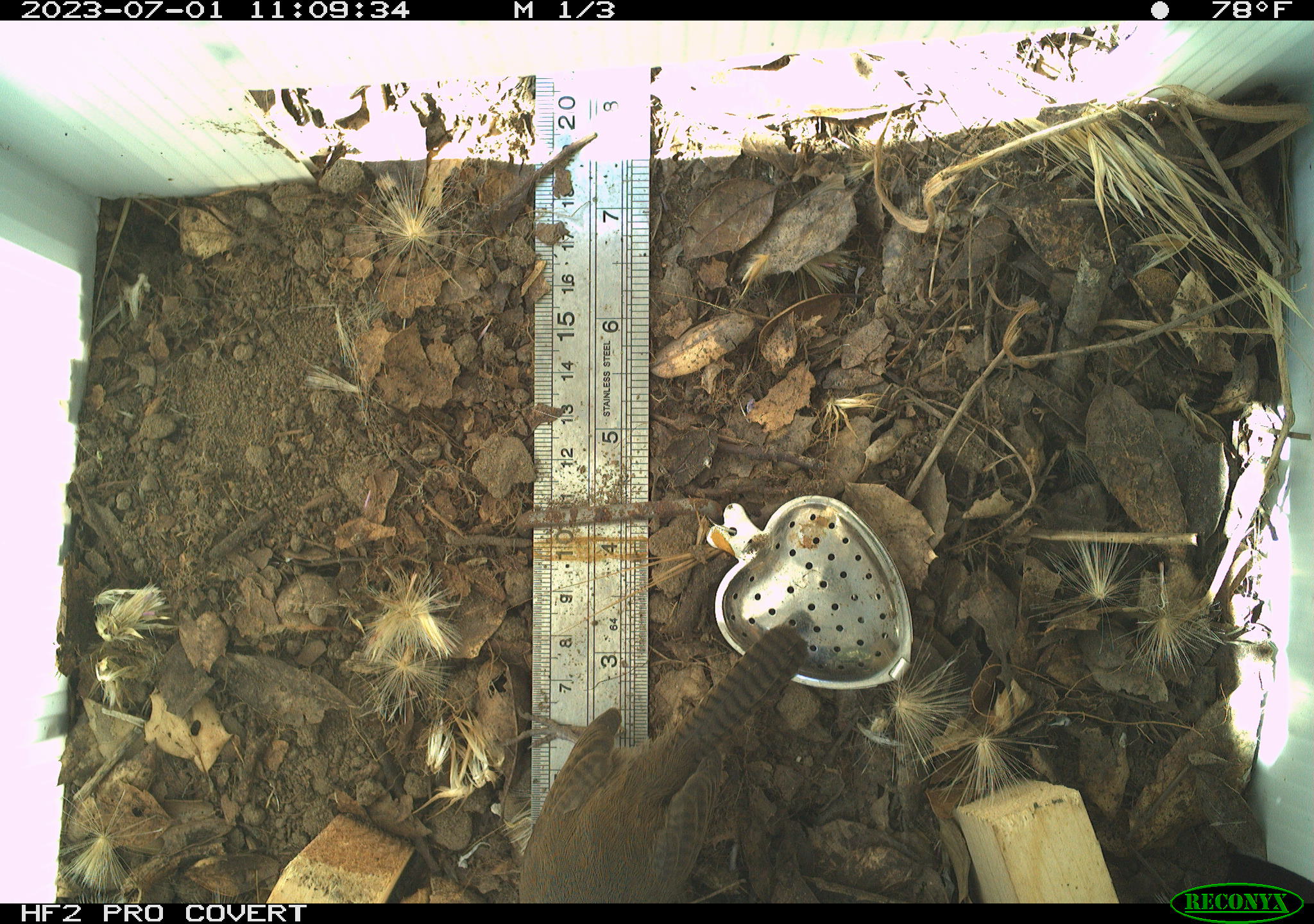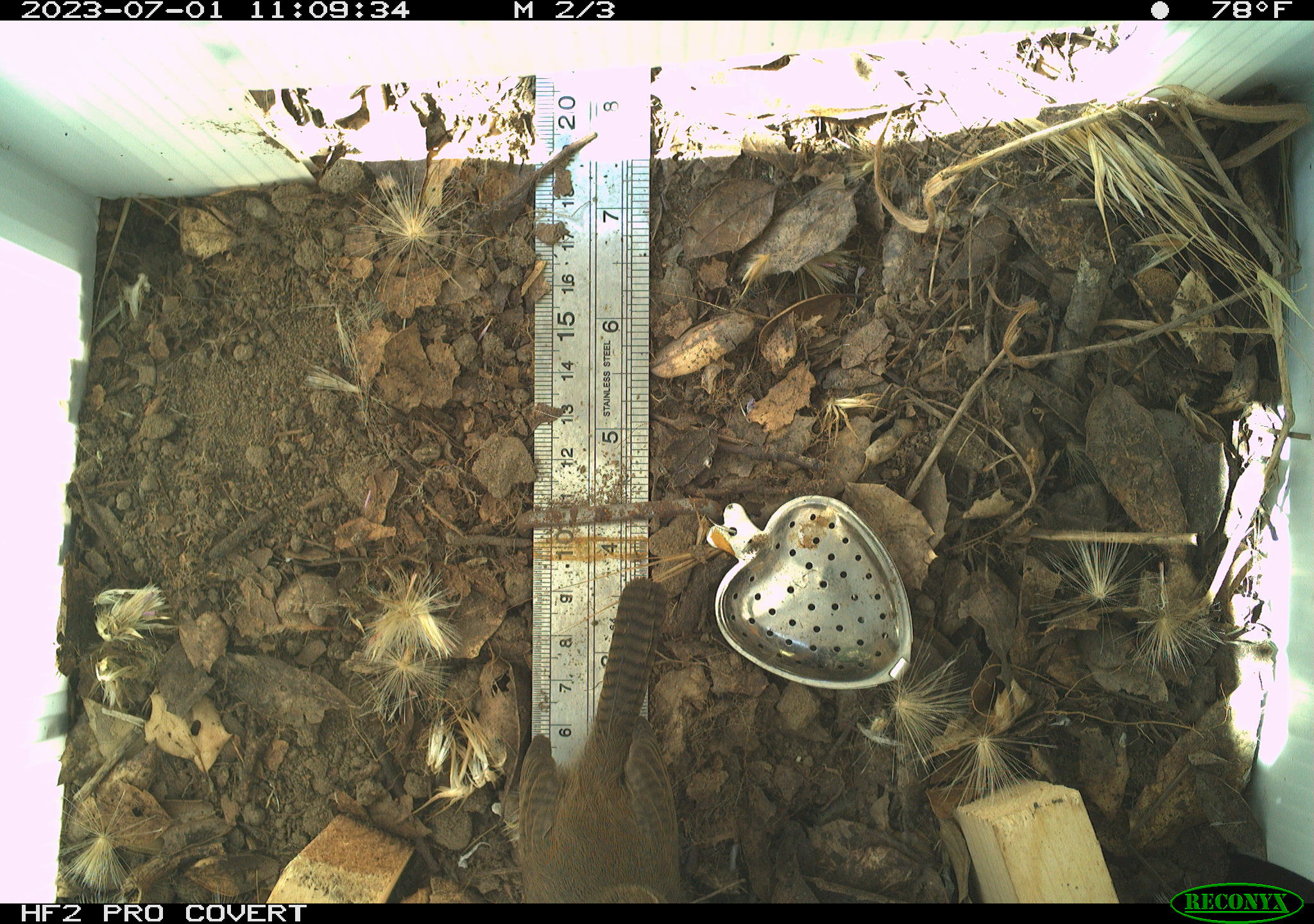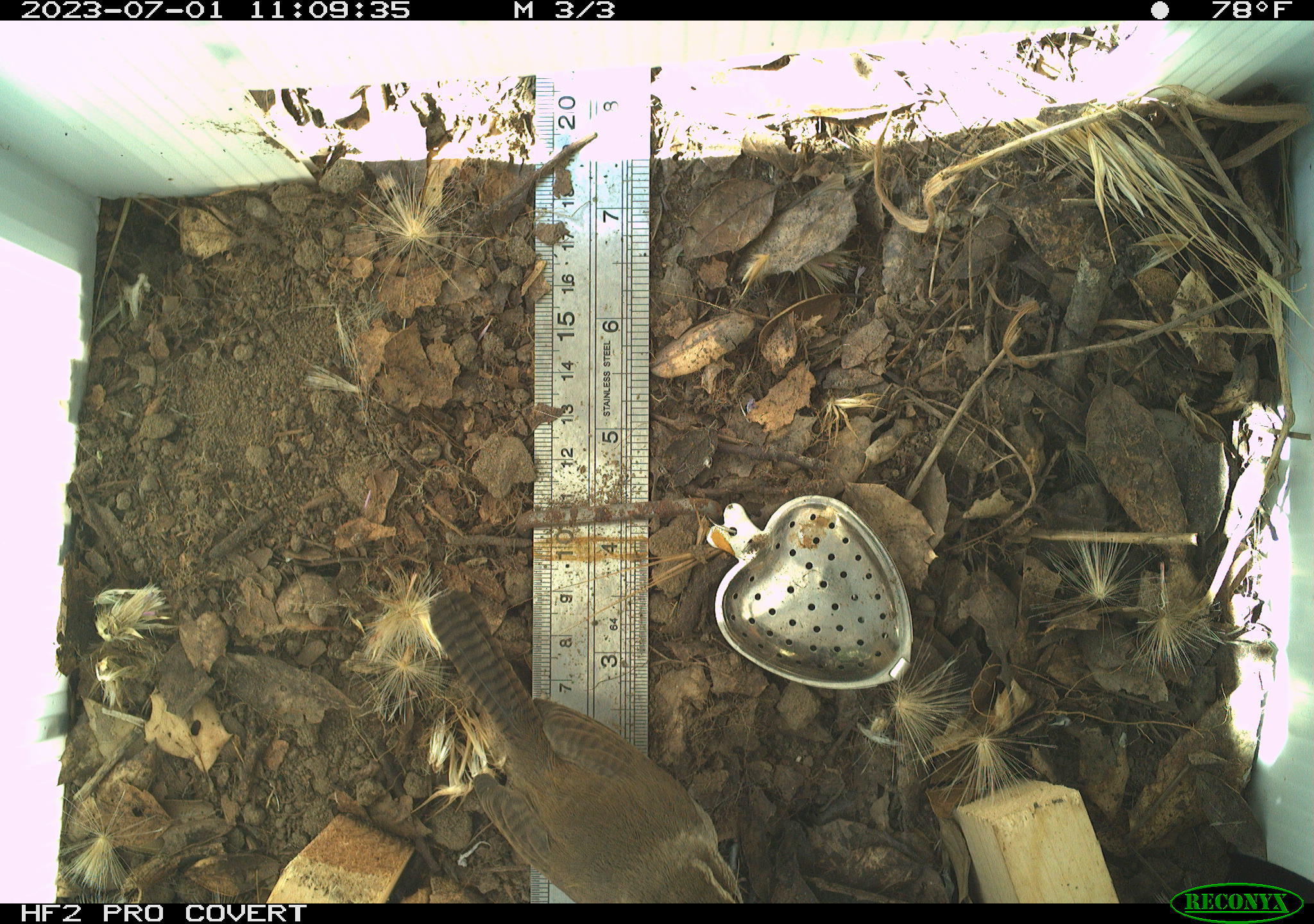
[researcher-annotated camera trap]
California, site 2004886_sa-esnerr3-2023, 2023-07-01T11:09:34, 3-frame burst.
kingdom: Animalia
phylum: Chordata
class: Aves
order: Passeriformes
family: Troglodytidae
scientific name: Troglodytidae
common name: wren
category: troglodytidae family